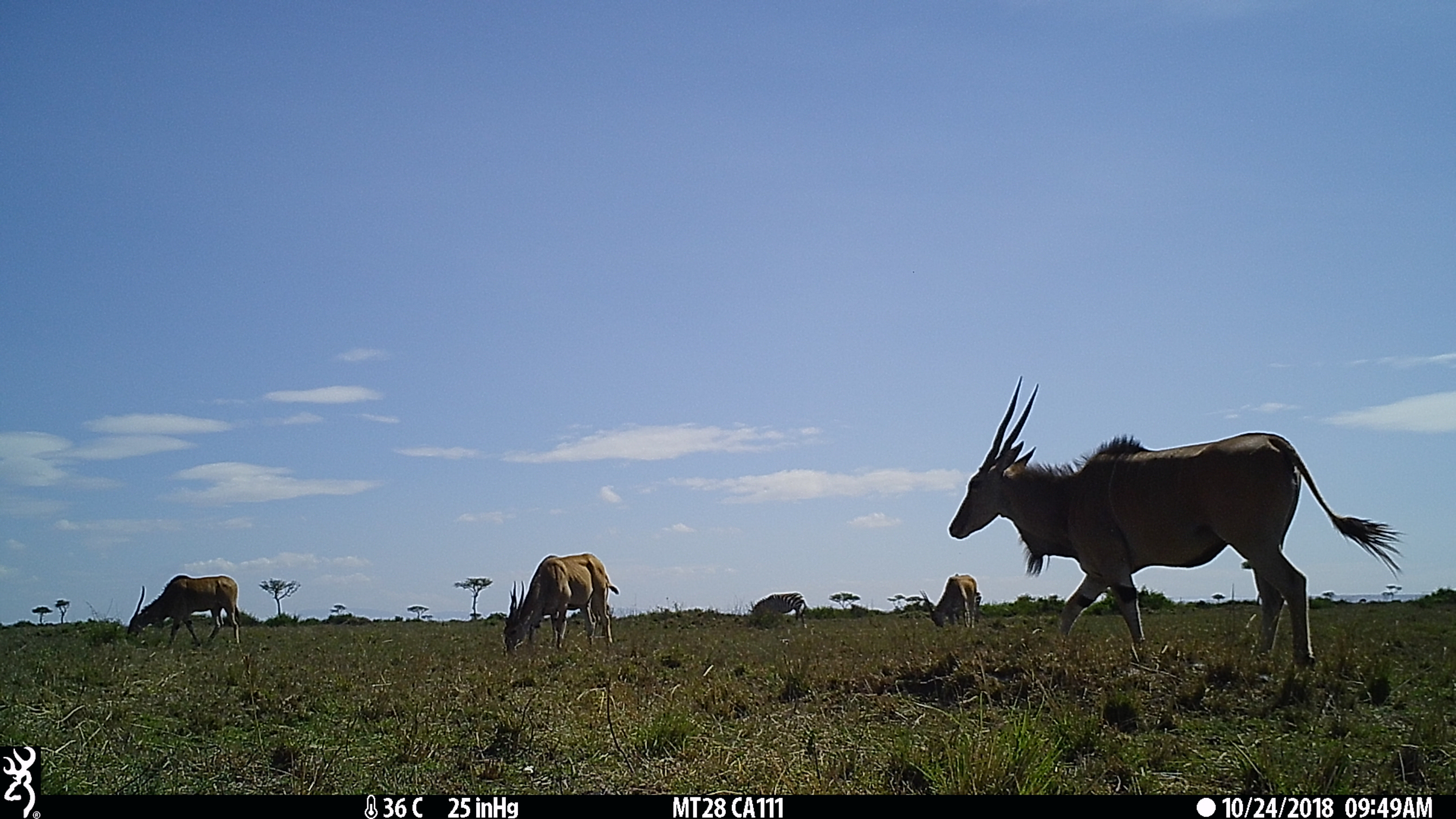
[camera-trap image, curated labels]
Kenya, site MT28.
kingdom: Animalia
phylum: Chordata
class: Mammalia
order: Artiodactyla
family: Bovidae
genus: Tragelaphus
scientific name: Tragelaphus oryx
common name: eland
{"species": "eland (Tragelaphus oryx)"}